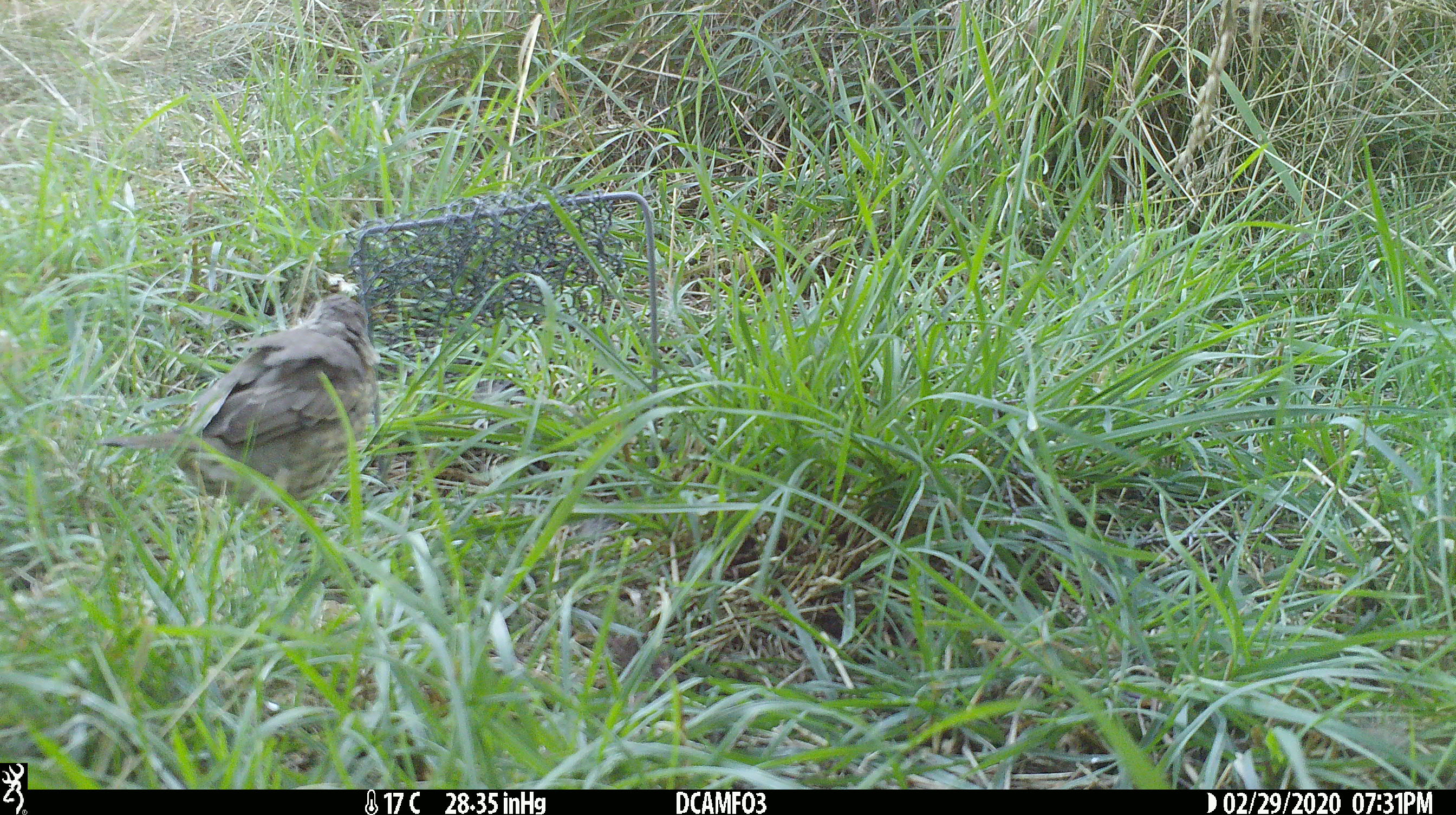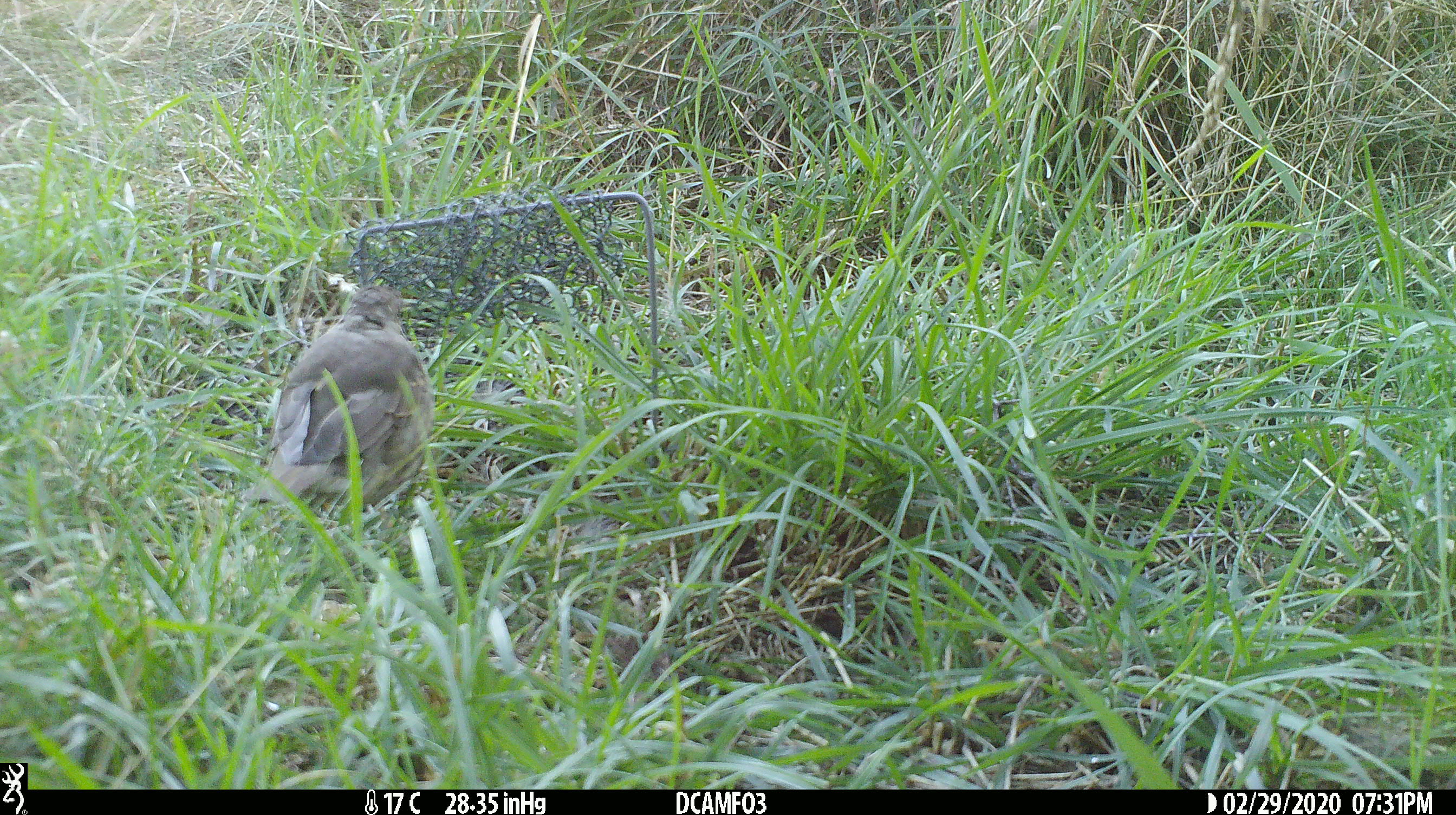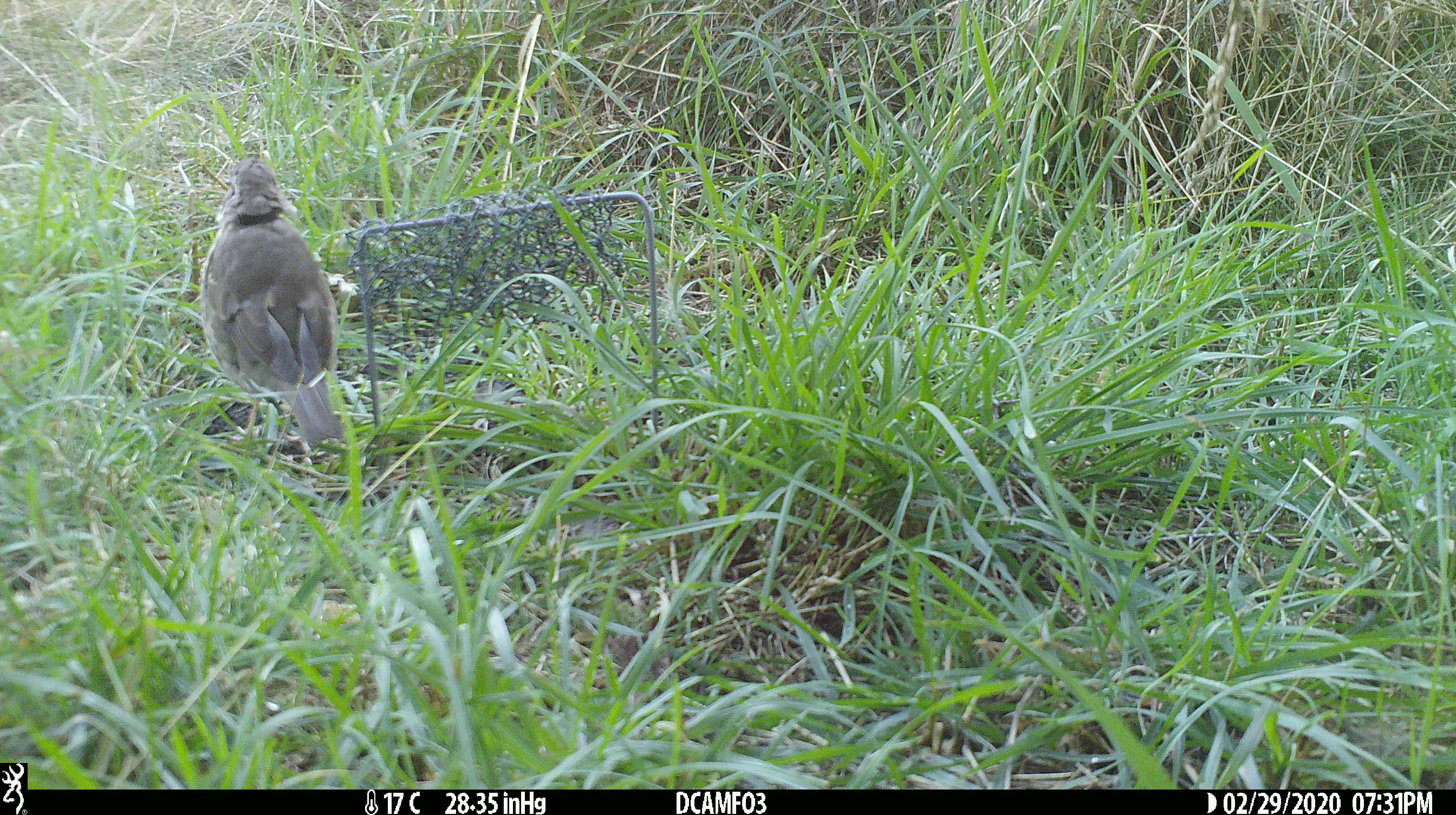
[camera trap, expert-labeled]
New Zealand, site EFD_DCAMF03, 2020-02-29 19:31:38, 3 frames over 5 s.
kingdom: Animalia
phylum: Chordata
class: Aves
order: Passeriformes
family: Turdidae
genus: Turdus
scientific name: Turdus philomelos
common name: song thrush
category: thrush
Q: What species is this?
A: Thrush (song thrush) (Turdus philomelos).